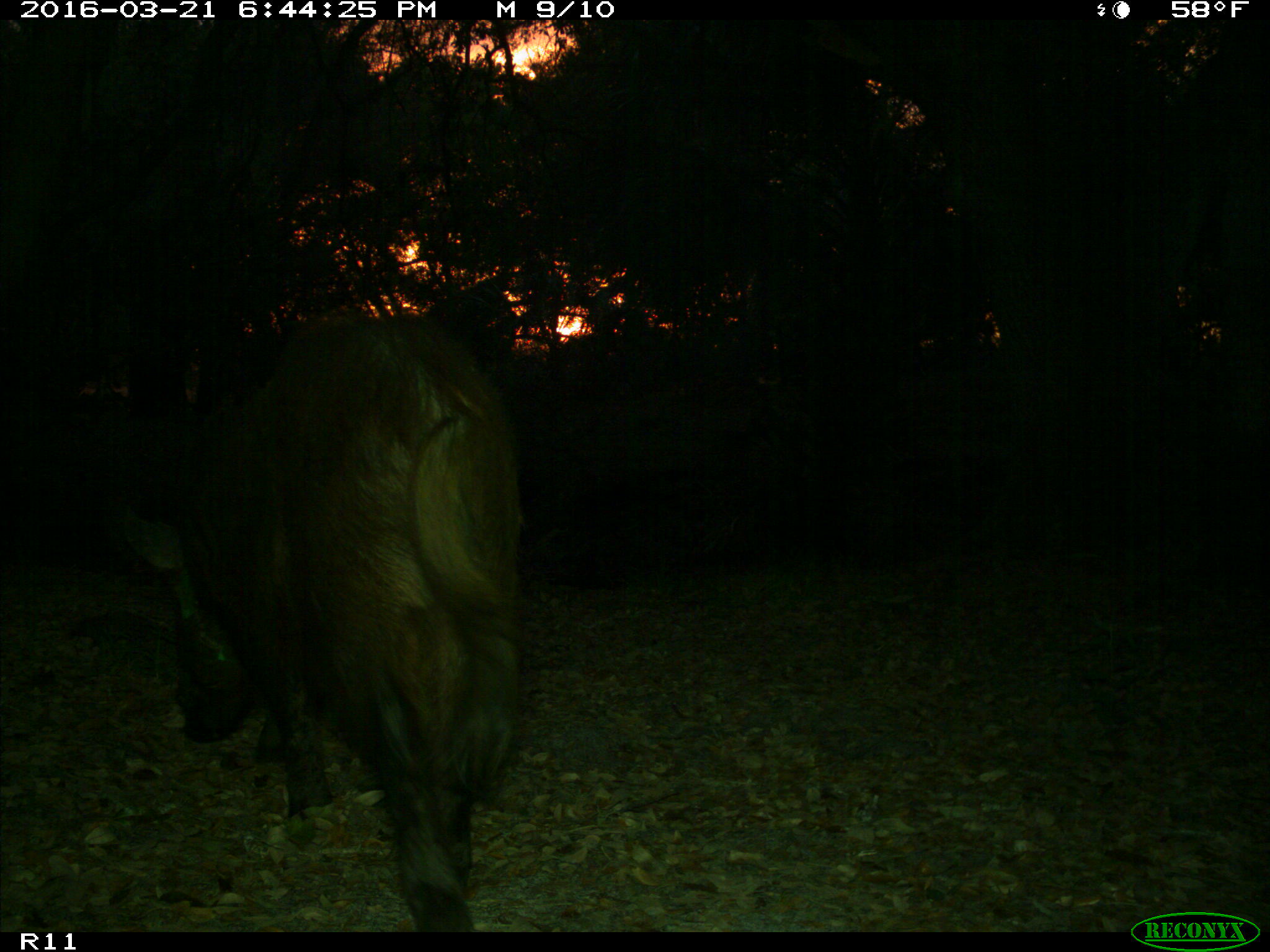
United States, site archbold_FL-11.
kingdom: Animalia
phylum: Chordata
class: Mammalia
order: Artiodactyla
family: Suidae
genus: Sus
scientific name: Sus scrofa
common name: wild boar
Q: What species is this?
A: Sus scrofa (wild boar).